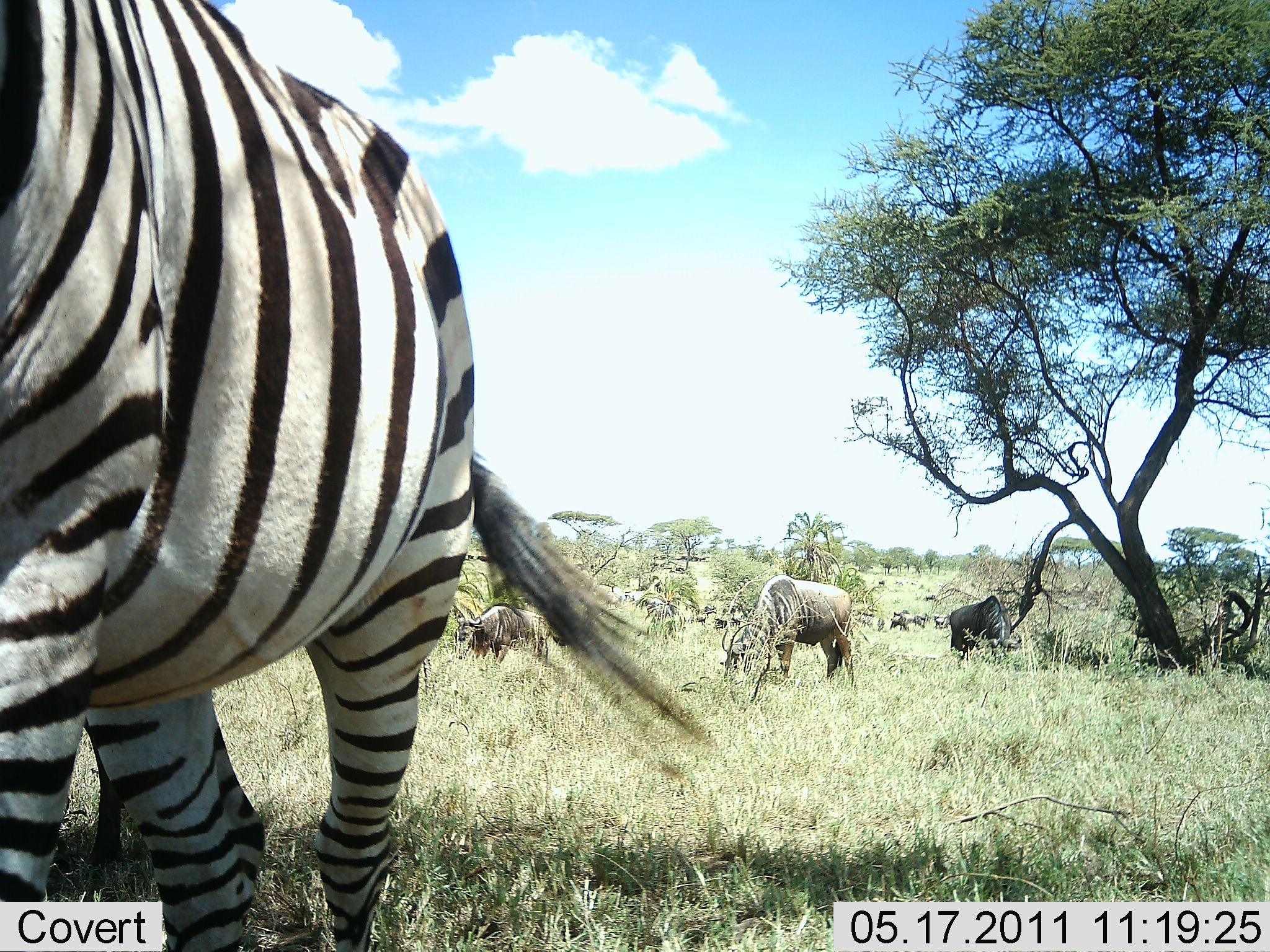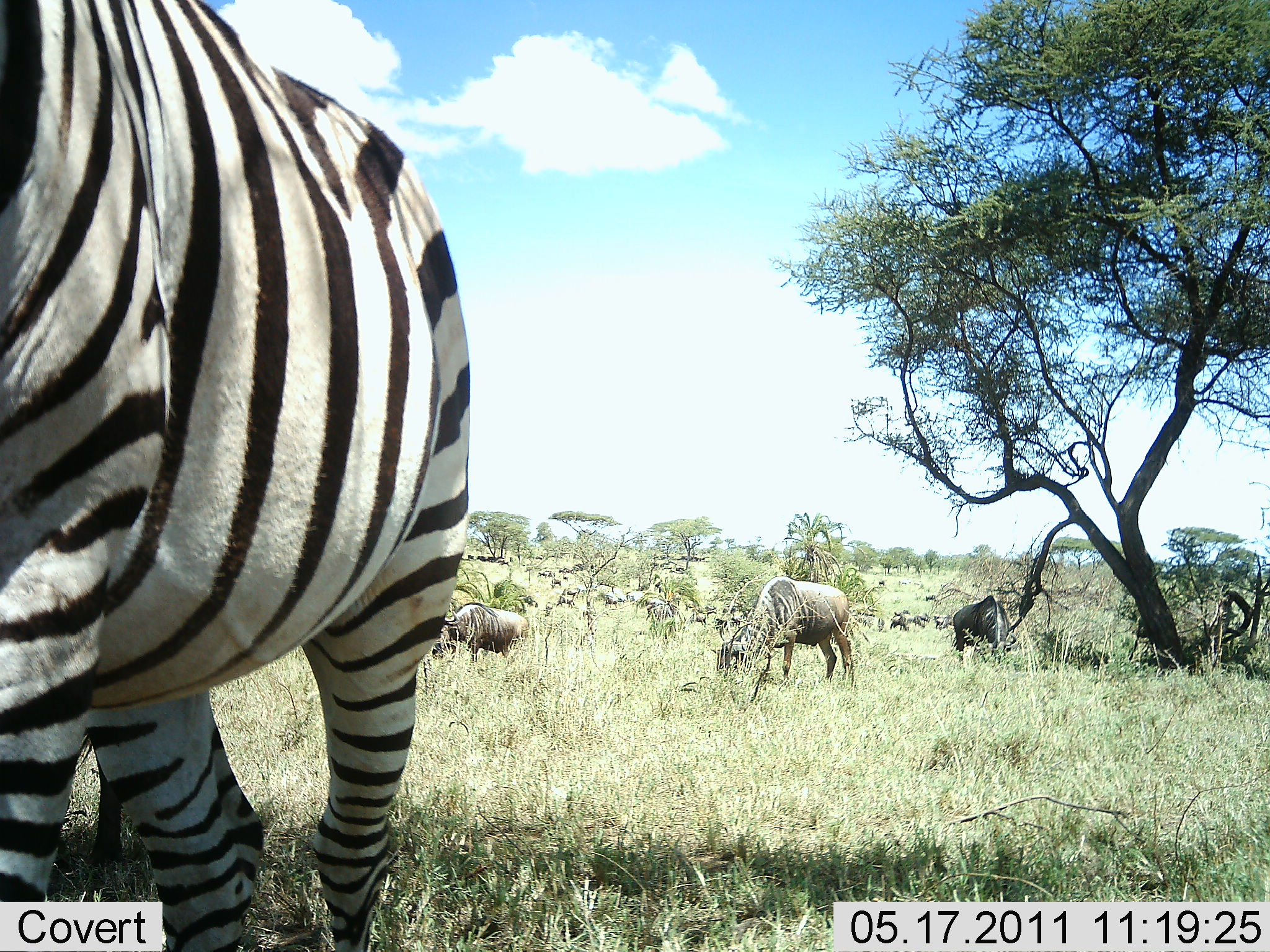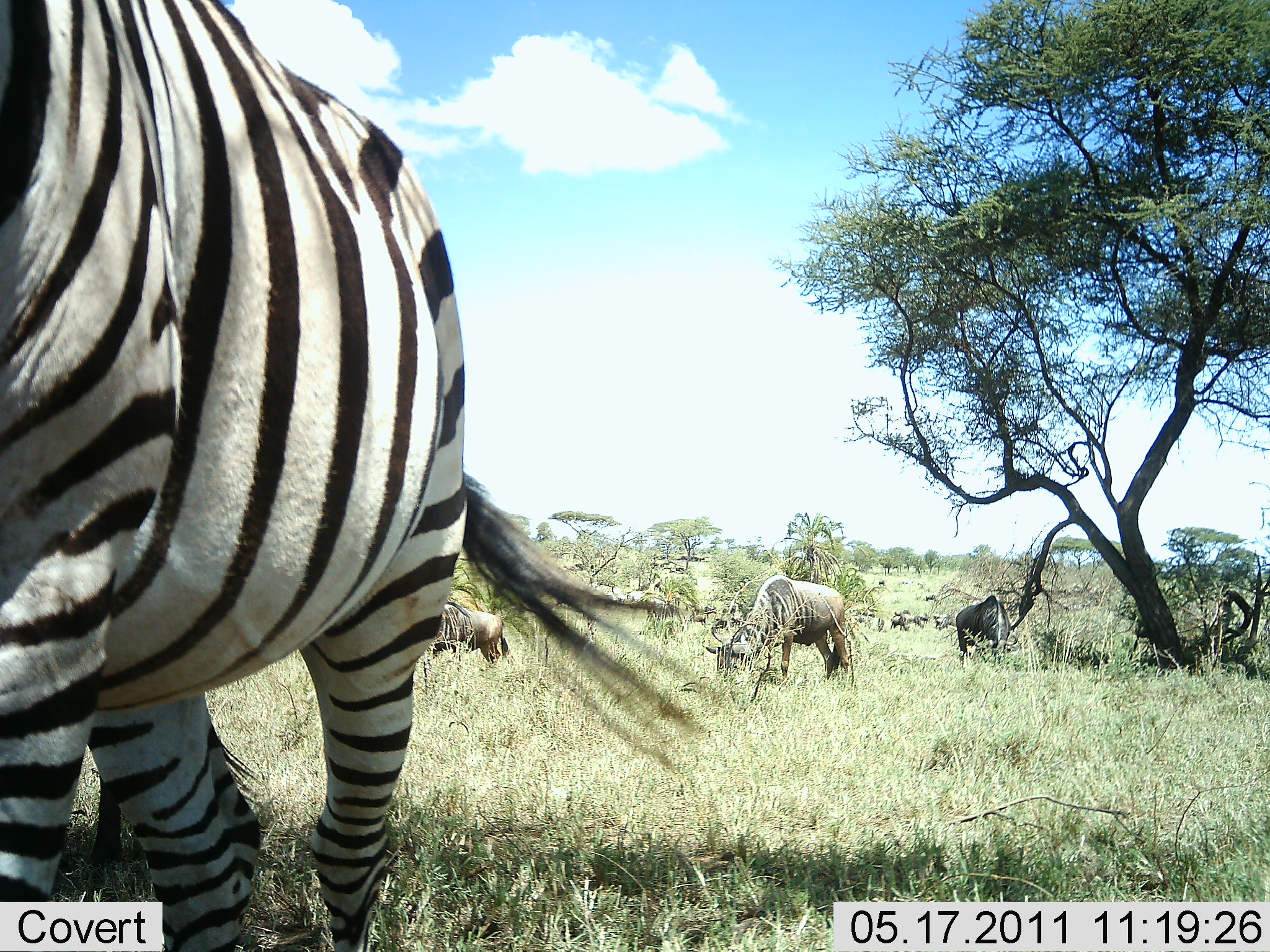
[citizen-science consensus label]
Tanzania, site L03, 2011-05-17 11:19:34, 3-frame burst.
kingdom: Animalia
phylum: Chordata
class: Mammalia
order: Artiodactyla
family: Bovidae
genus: Connochaetes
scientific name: Connochaetes taurinus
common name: blue wildebeest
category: wildebeest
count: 3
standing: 25%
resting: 0%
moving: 8%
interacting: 0%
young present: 0%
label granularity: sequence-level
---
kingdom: Animalia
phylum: Chordata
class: Mammalia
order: Perissodactyla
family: Equidae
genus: Equus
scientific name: Equus quagga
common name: plains zebra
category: zebra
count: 1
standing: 87%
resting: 0%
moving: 0%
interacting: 0%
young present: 0%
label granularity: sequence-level